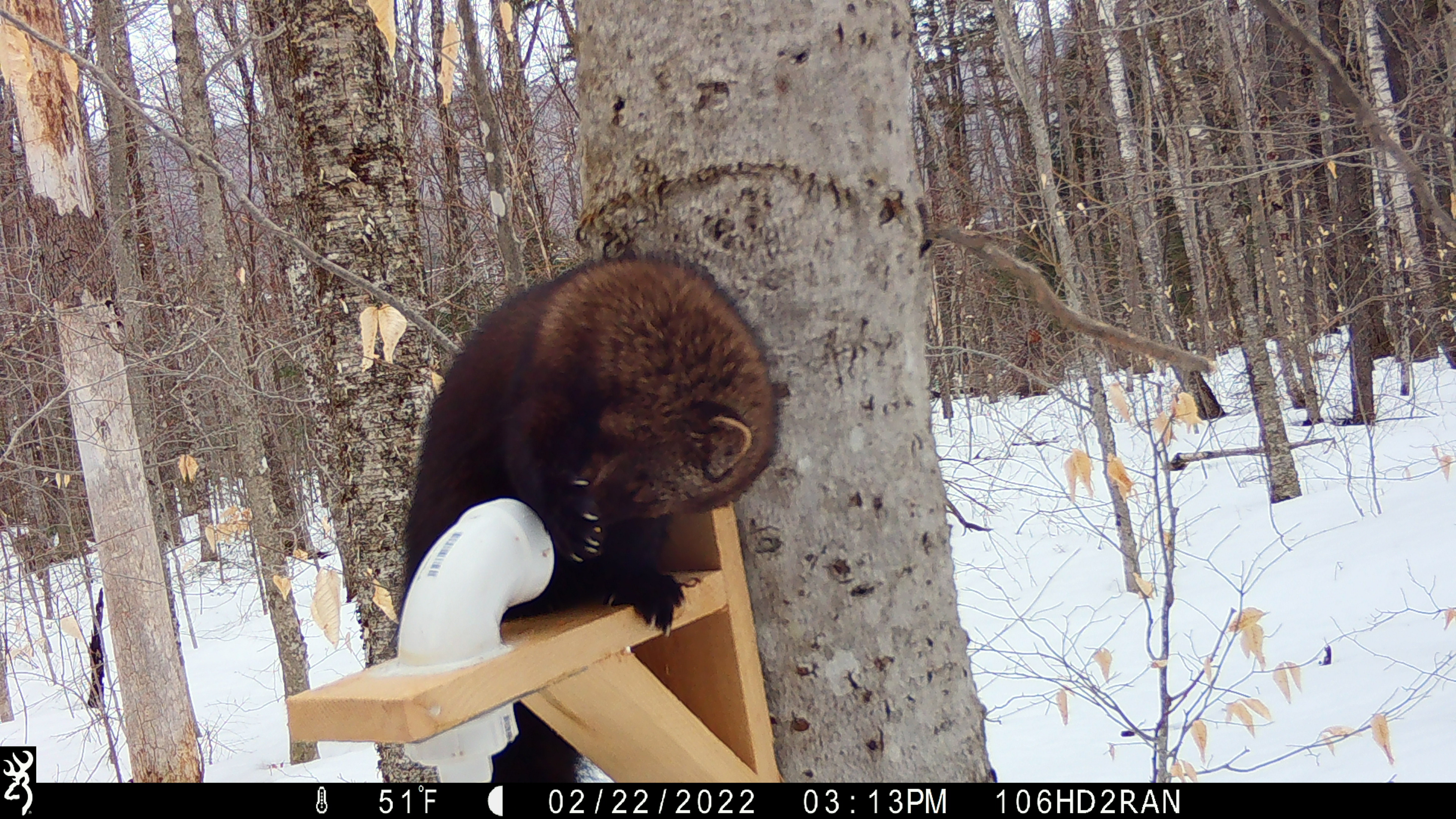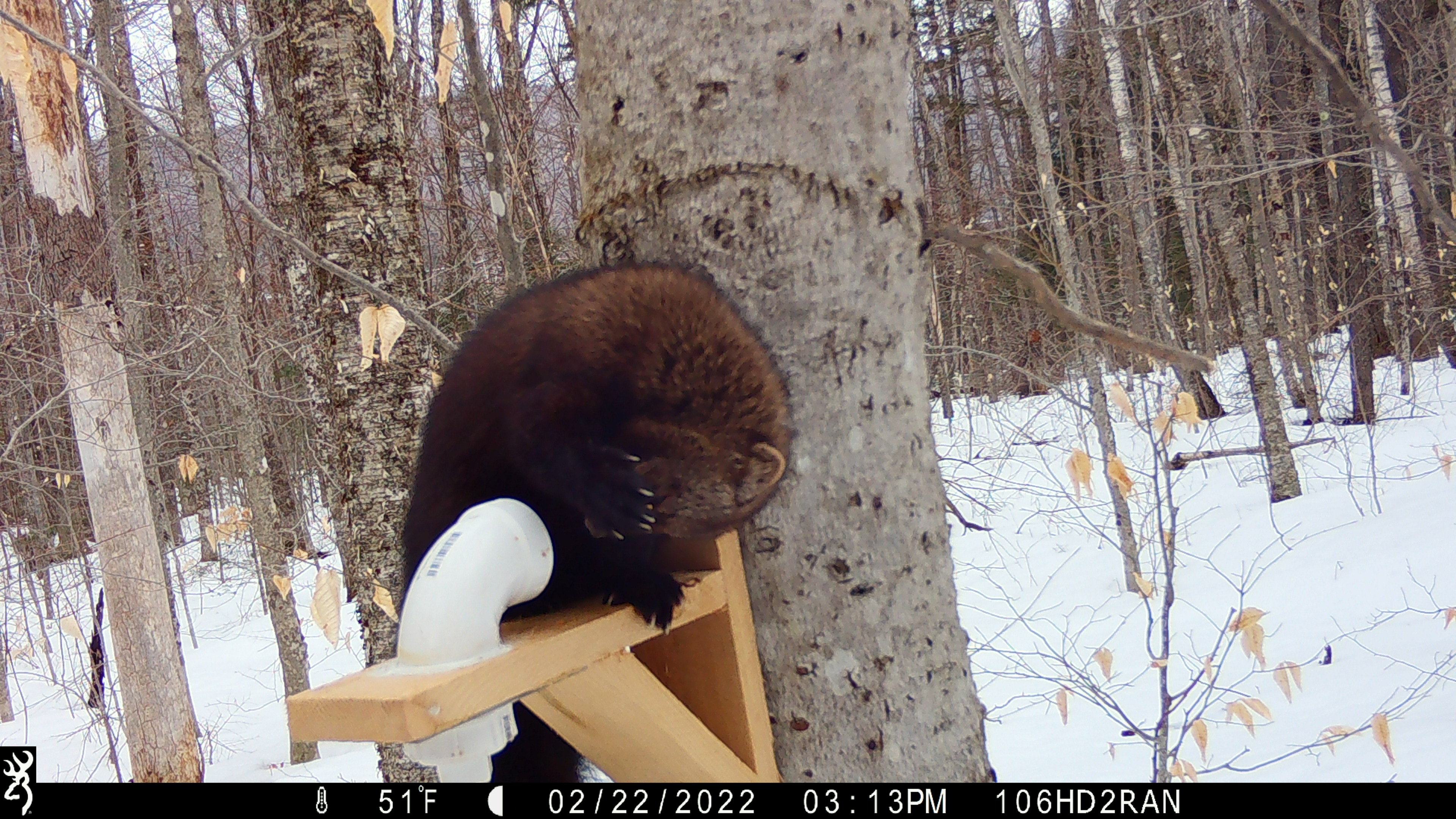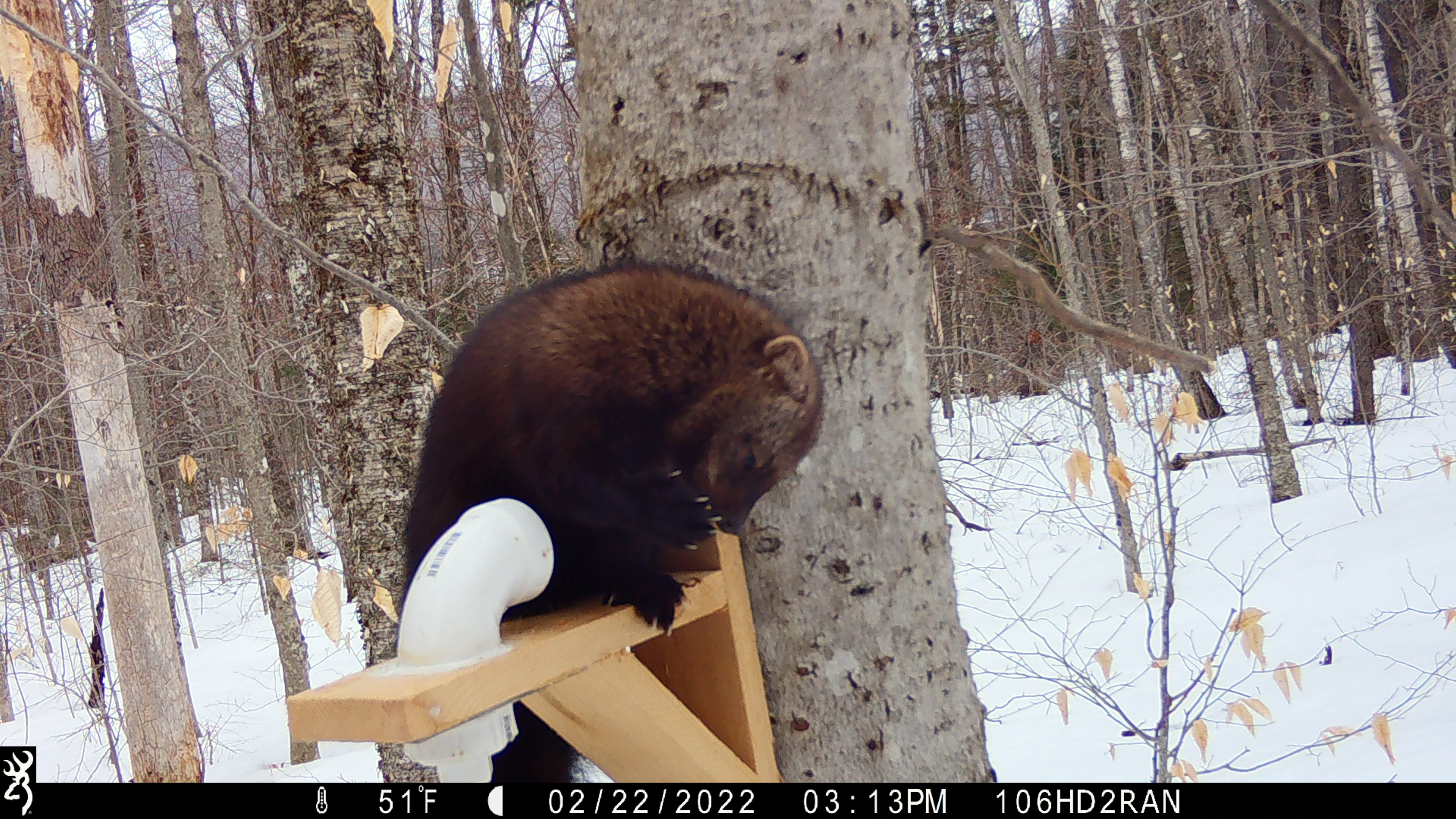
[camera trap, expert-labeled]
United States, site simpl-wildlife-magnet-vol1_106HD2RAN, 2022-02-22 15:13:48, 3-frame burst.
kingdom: Animalia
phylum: Chordata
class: Mammalia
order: Carnivora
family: Mustelidae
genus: Pekania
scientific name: Pekania pennanti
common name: fisher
Fisher (Pekania pennanti).